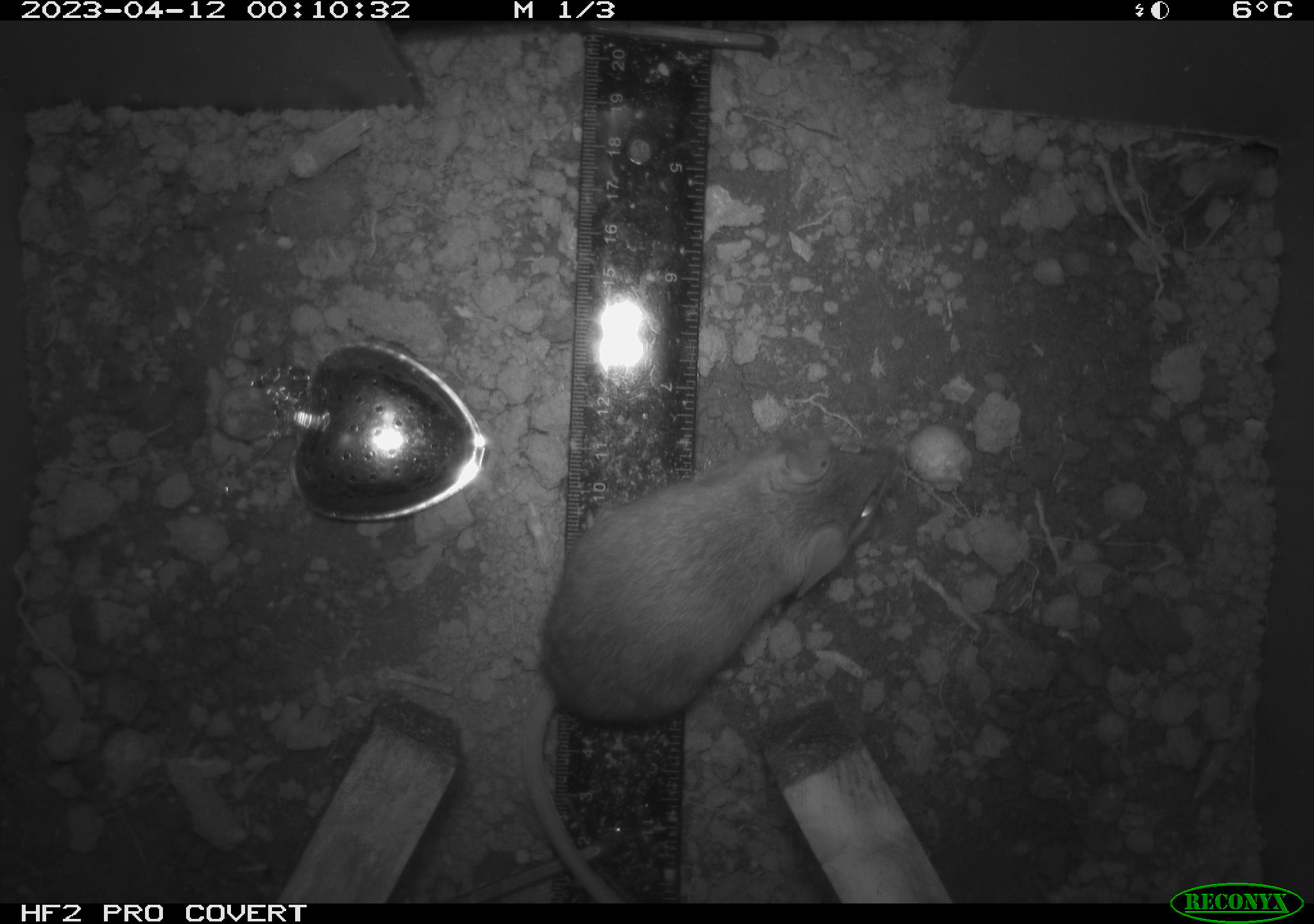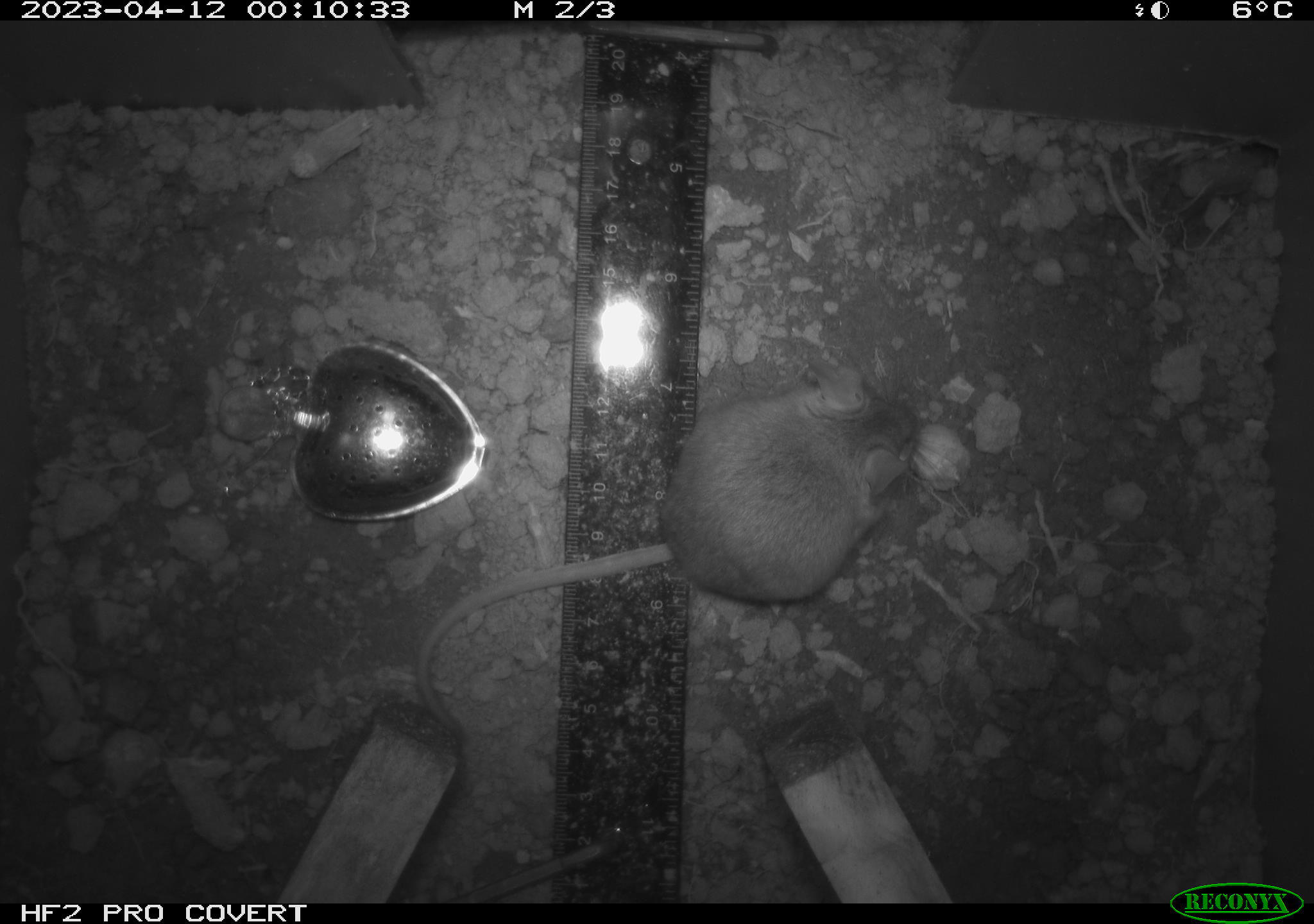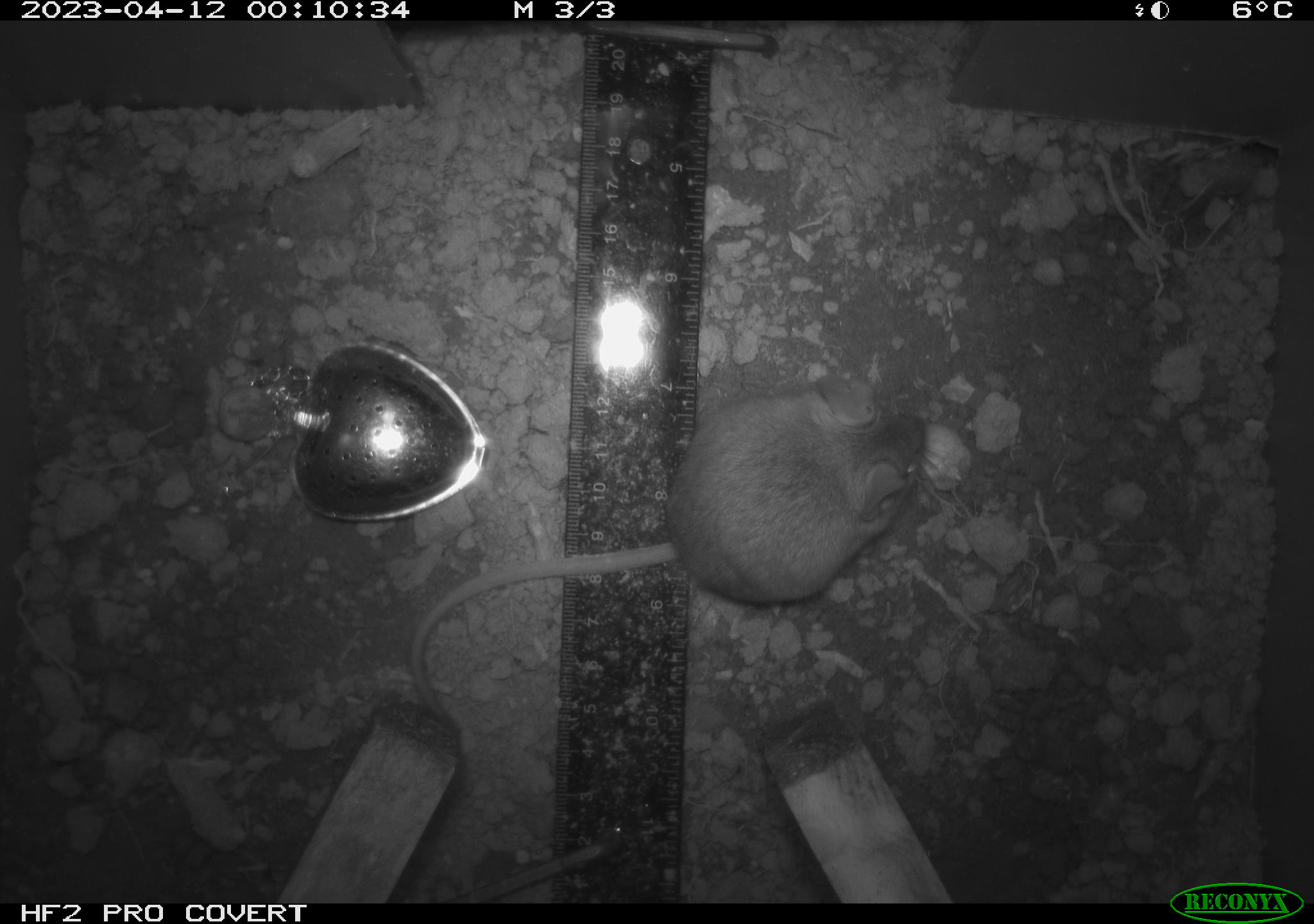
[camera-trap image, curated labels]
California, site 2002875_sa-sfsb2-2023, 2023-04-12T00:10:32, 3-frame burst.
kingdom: Animalia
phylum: Chordata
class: Mammalia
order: Rodentia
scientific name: Rodentia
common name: mouse species